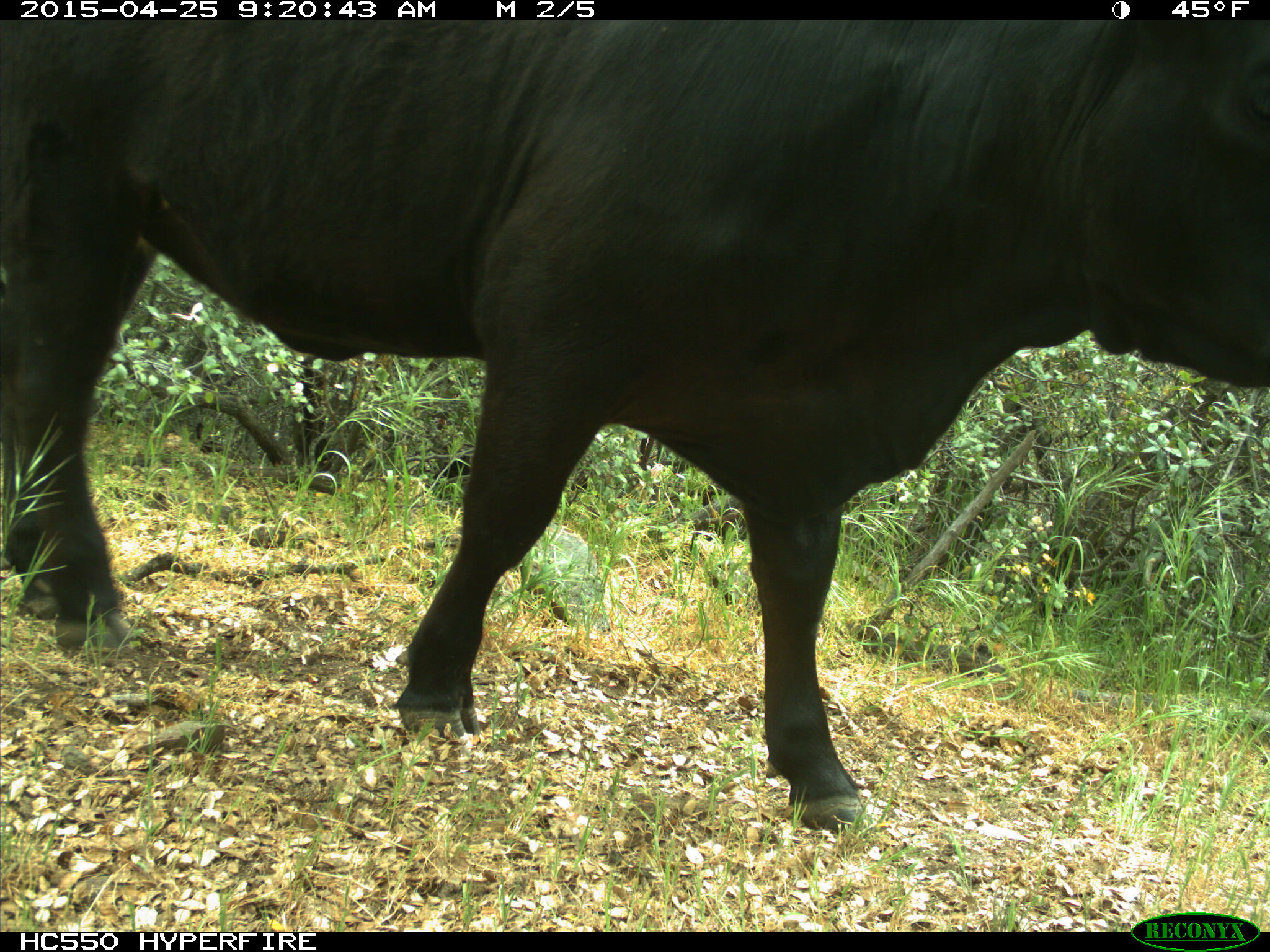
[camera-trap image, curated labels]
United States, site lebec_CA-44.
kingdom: Animalia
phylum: Chordata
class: Mammalia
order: Artiodactyla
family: Suidae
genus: Sus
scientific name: Sus scrofa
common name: wild boar